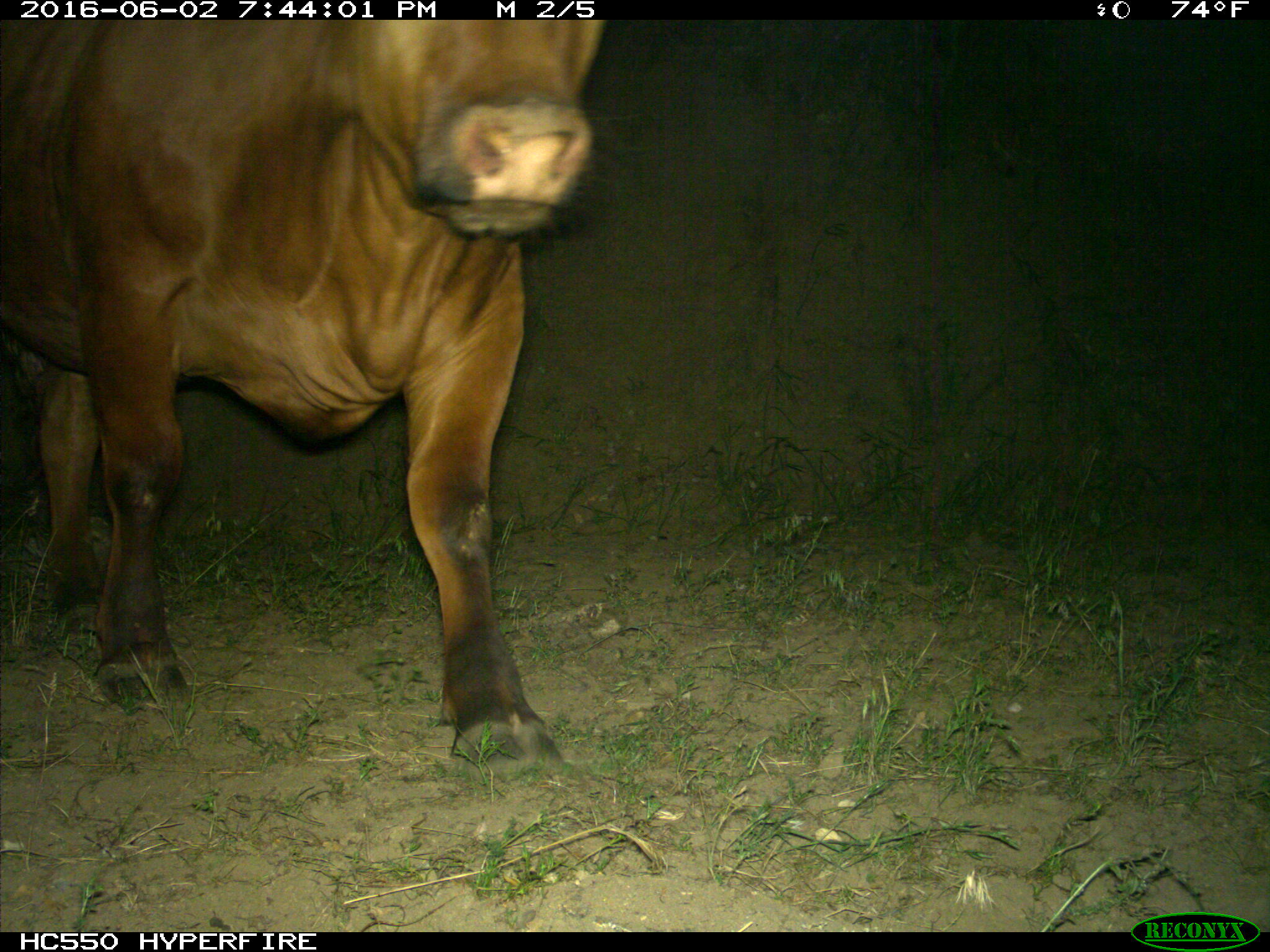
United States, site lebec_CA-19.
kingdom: Animalia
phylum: Chordata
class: Mammalia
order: Artiodactyla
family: Bovidae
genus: Bos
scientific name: Bos taurus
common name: domestic cow